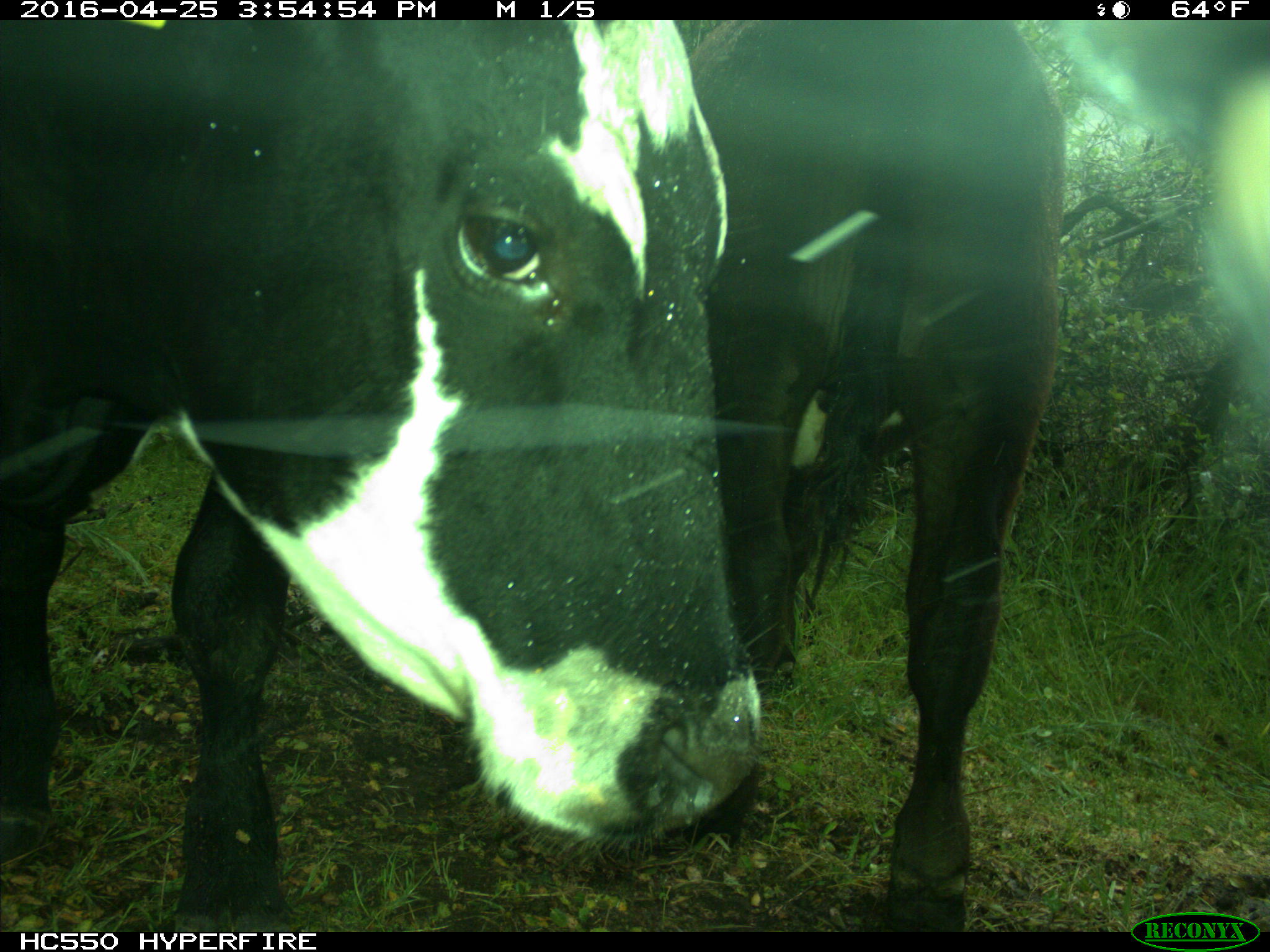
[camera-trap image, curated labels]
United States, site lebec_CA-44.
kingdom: Animalia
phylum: Chordata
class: Mammalia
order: Artiodactyla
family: Bovidae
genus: Bos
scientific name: Bos taurus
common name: domestic cow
Bos taurus (domestic cow).